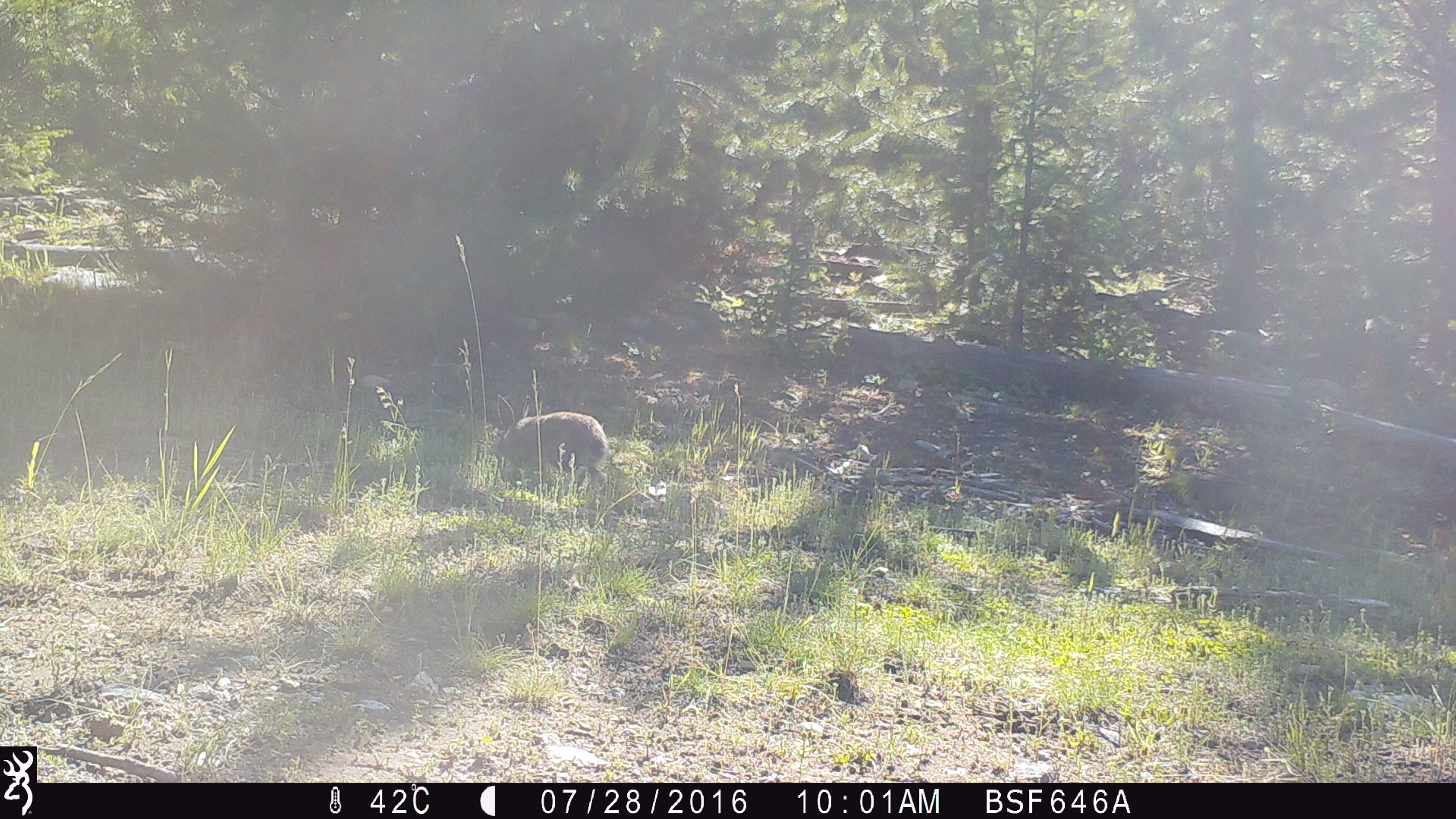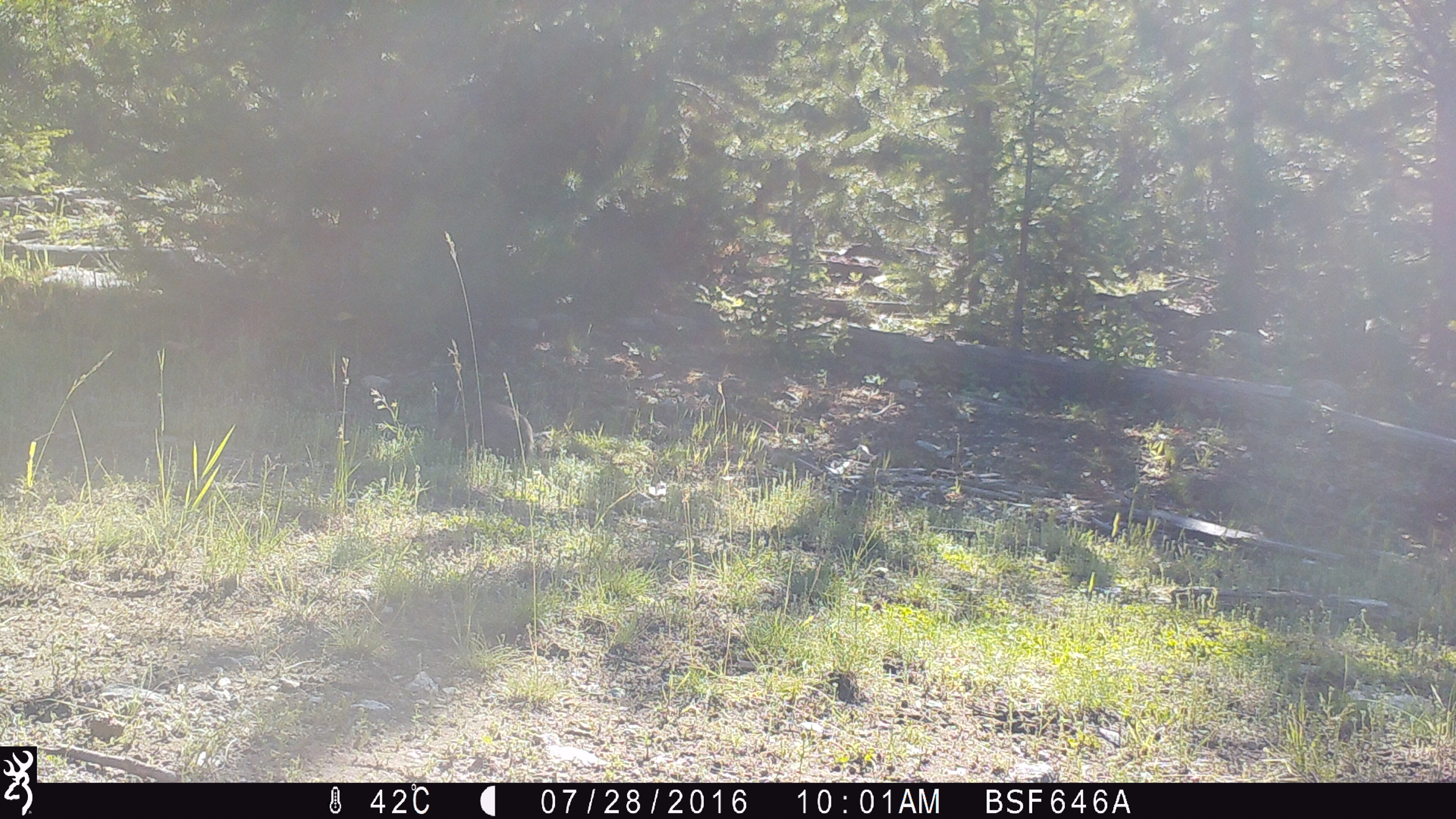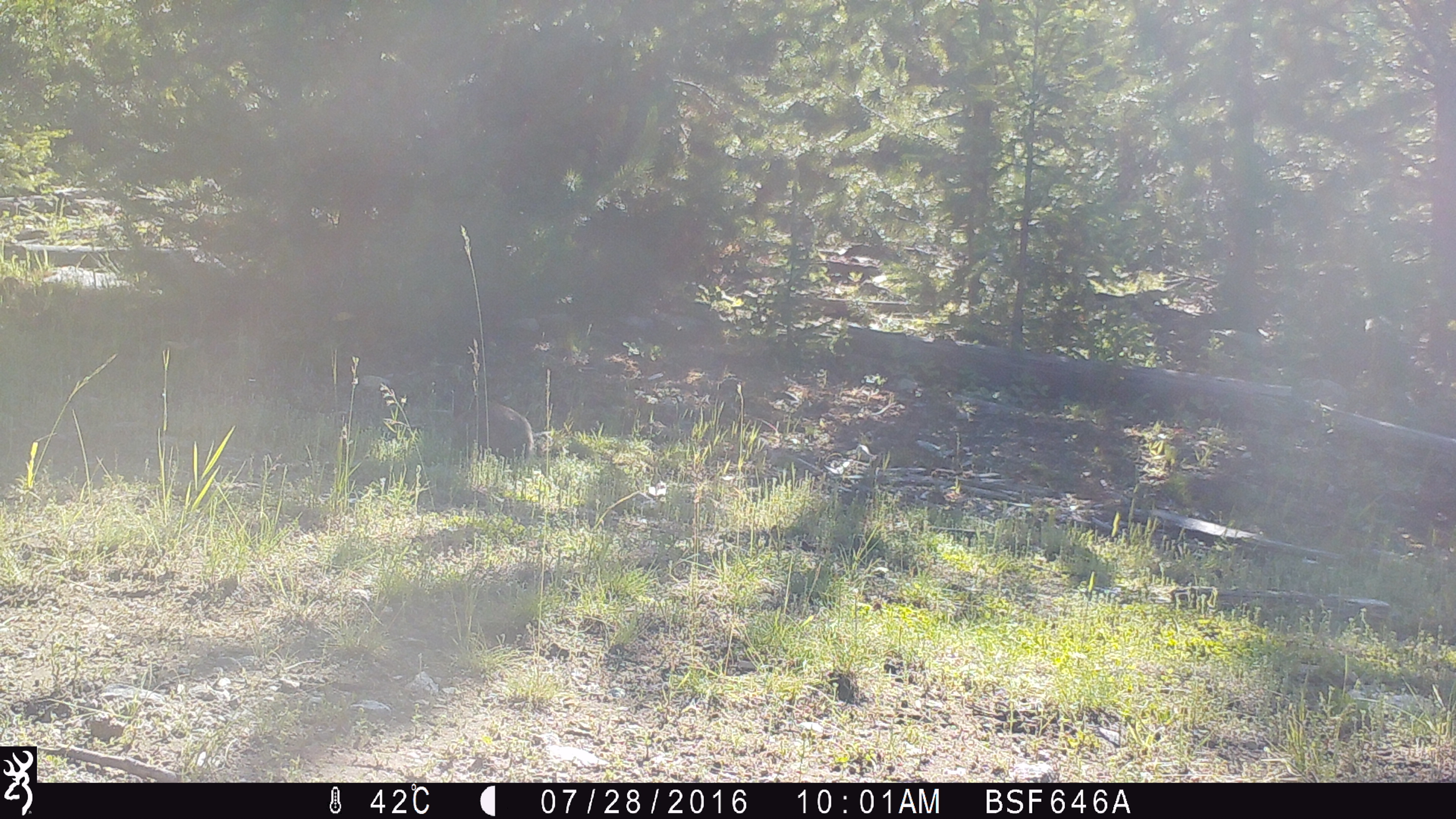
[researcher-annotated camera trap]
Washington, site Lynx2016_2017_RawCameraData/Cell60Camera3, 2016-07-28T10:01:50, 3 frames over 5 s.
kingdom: Animalia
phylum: Chordata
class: Mammalia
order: Lagomorpha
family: Leporidae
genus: Lepus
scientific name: Lepus americanus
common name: snowshoe hare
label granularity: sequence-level